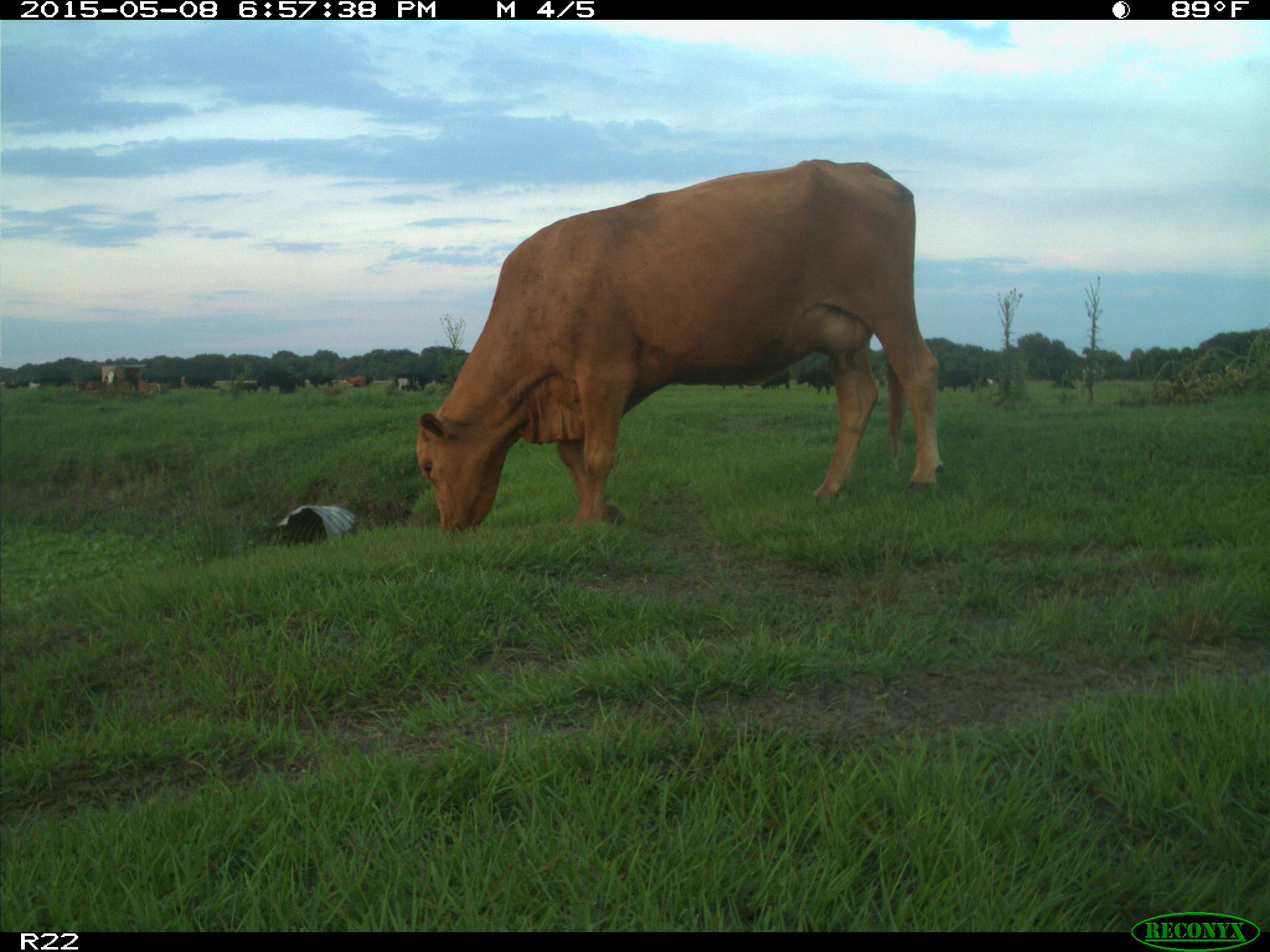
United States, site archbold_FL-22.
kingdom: Animalia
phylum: Chordata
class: Mammalia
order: Artiodactyla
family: Bovidae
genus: Bos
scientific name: Bos taurus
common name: domestic cow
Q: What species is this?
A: Bos taurus (domestic cow).